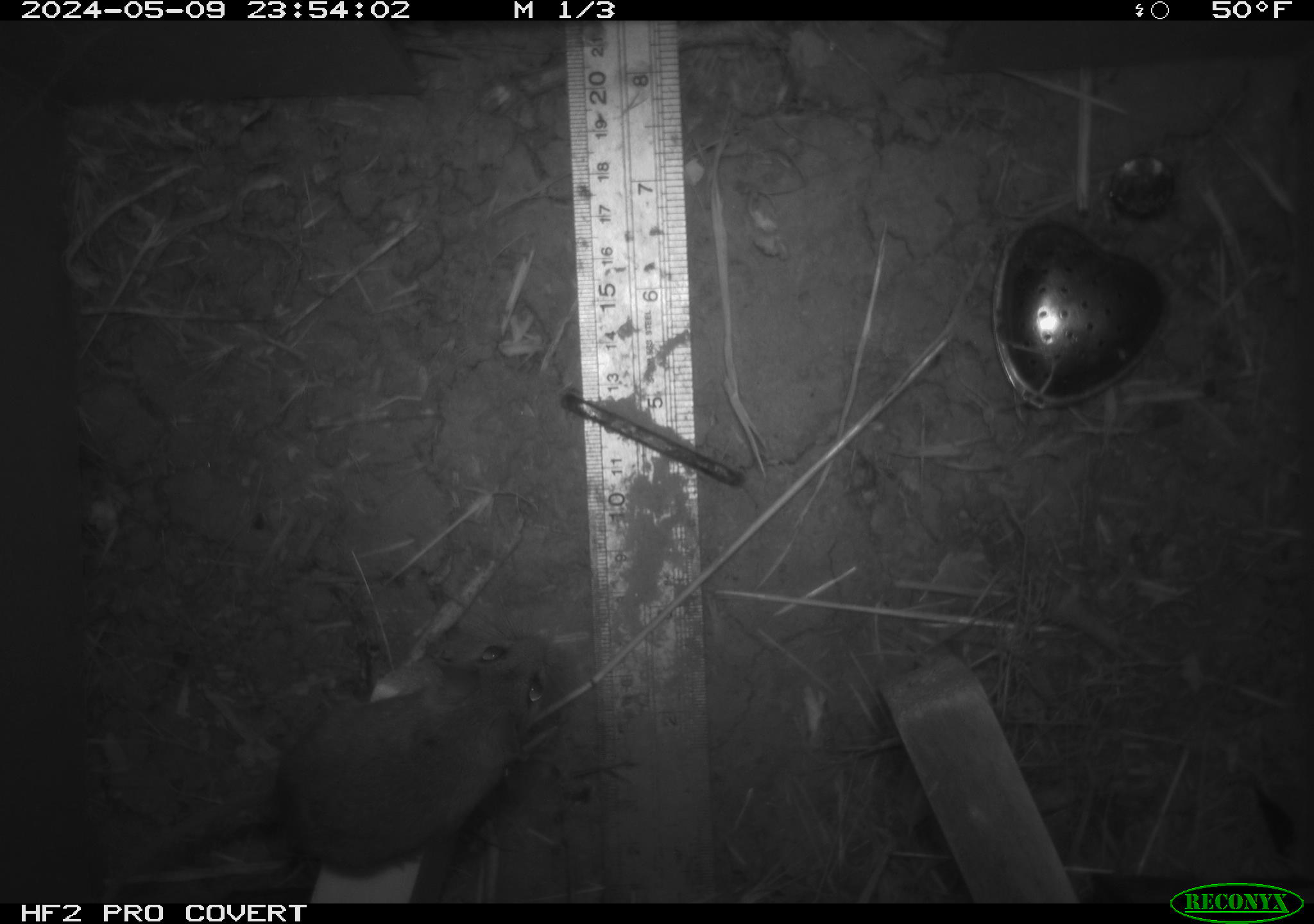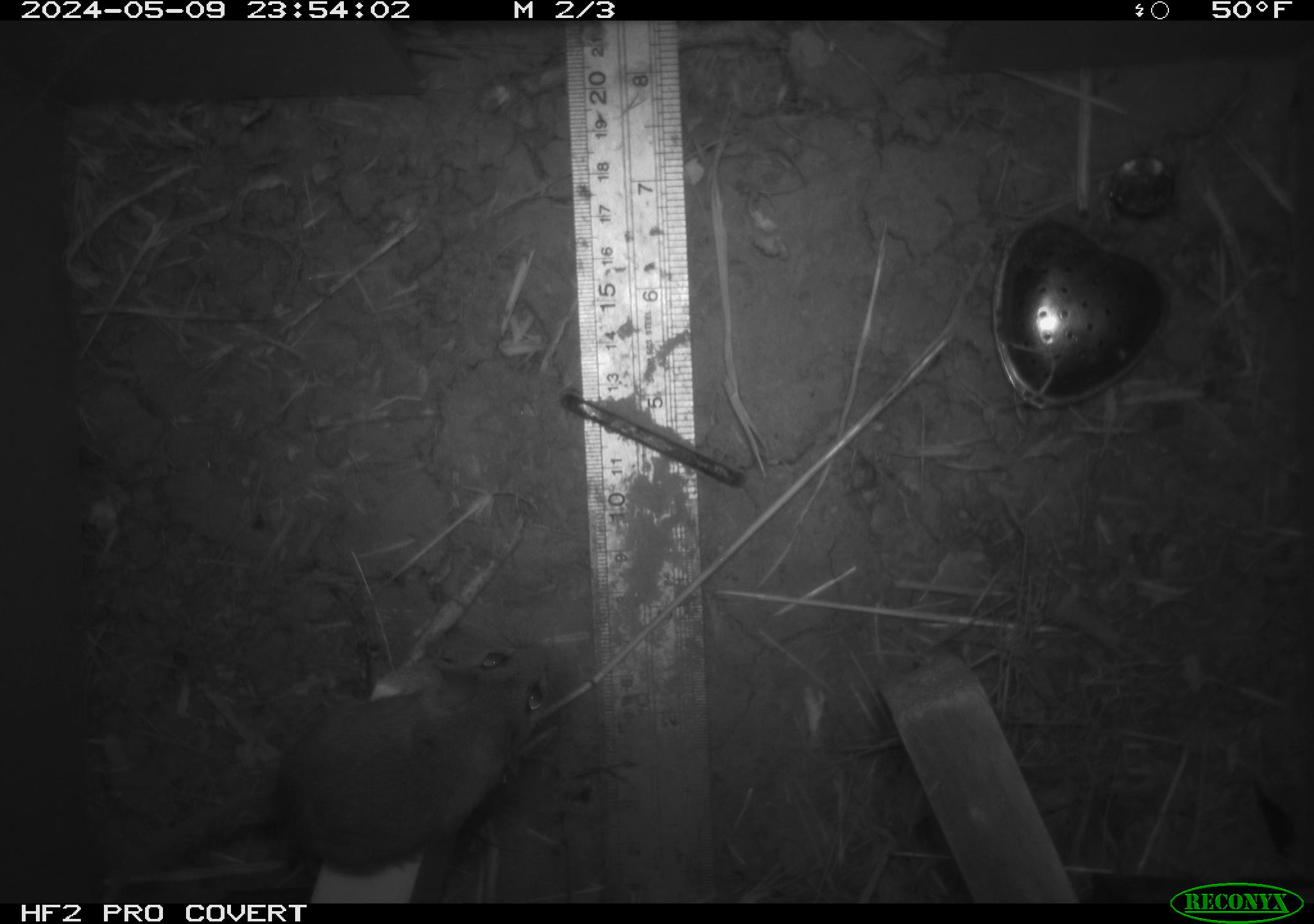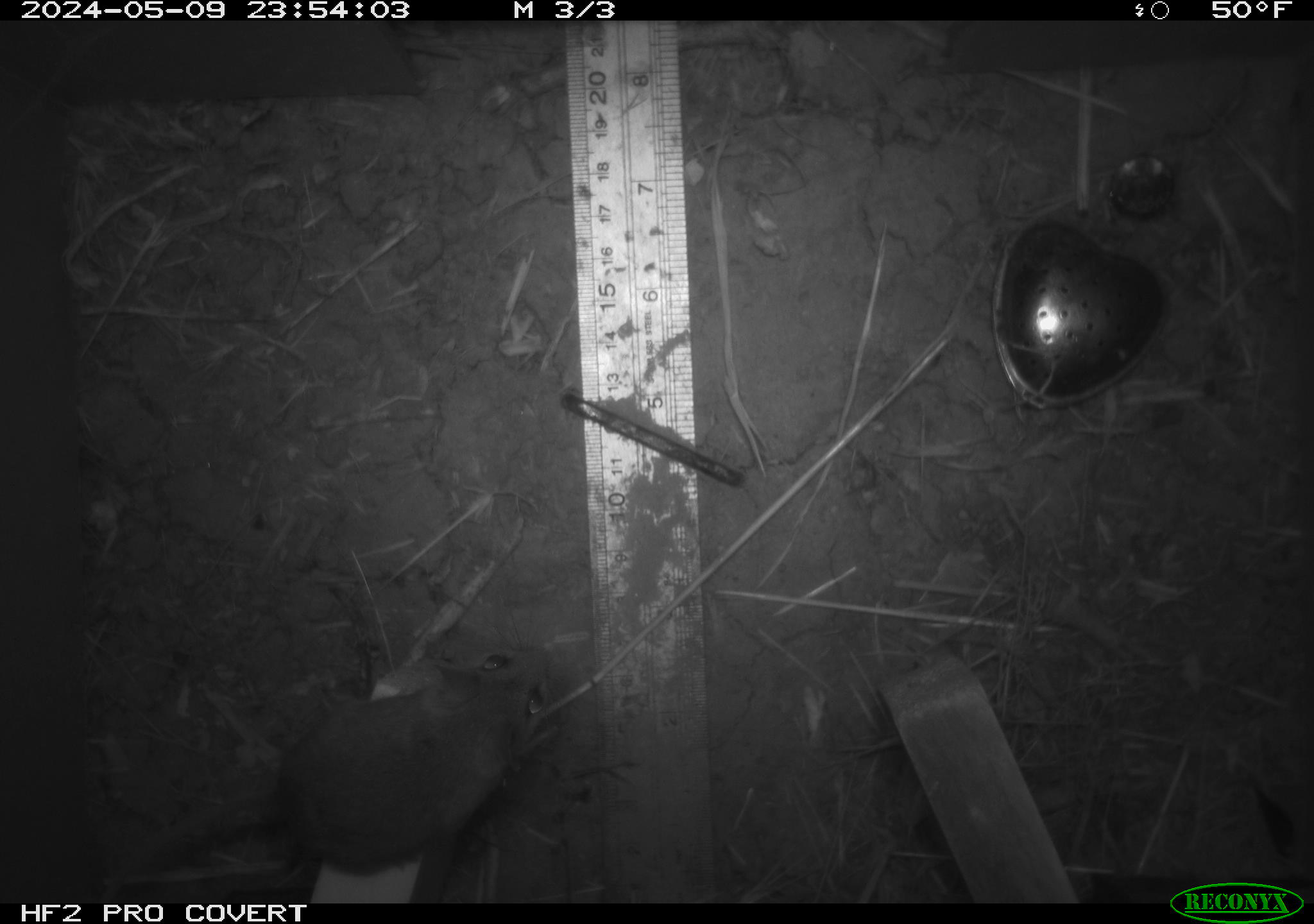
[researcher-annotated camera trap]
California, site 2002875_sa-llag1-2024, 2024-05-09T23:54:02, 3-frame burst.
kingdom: Animalia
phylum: Chordata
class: Mammalia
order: Rodentia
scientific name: Rodentia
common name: mouse species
Mouse species (Rodentia).